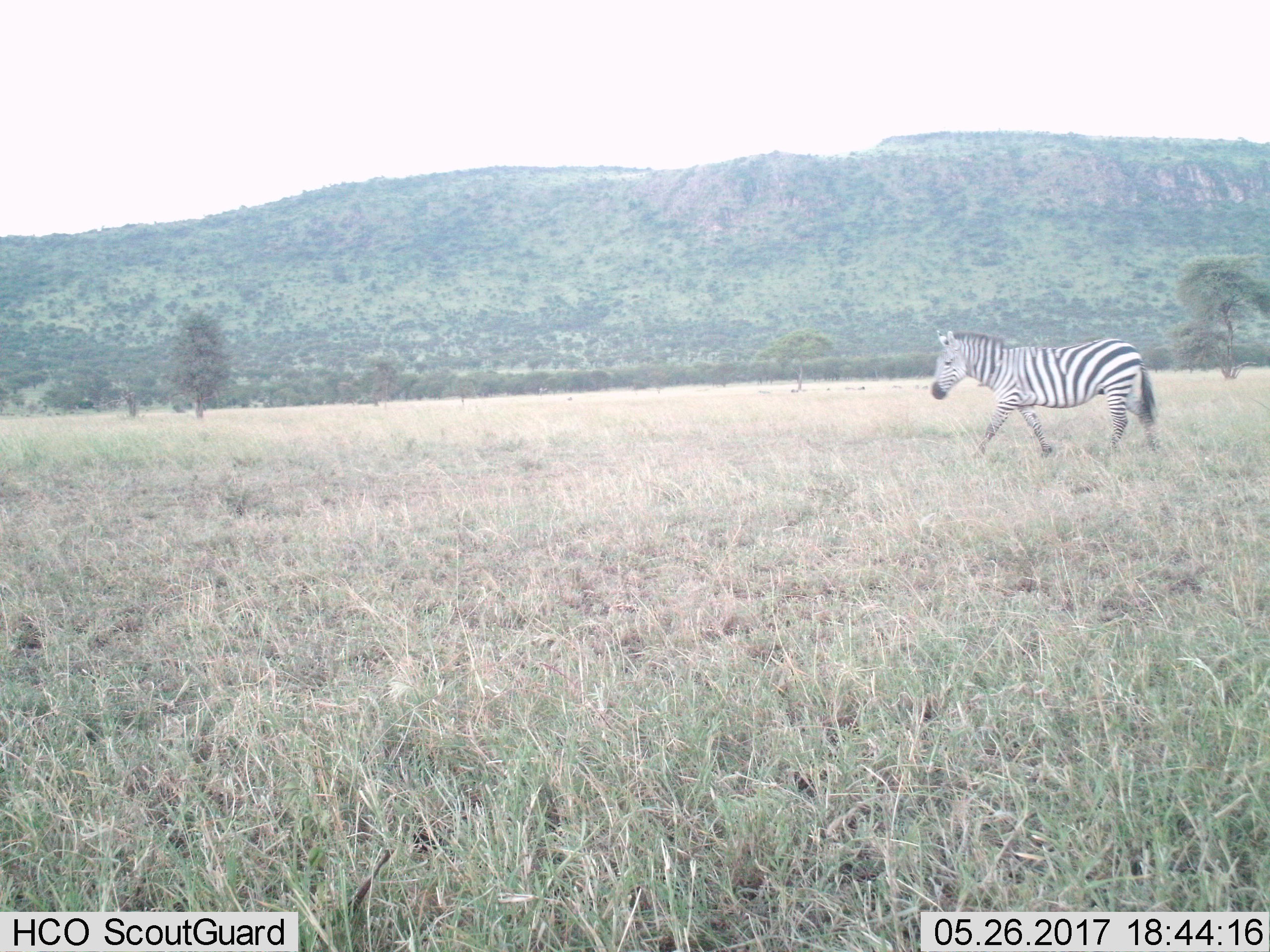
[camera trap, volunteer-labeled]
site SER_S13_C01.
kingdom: Animalia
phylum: Chordata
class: Mammalia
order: Perissodactyla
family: Equidae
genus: Equus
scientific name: Equus quagga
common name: plains zebra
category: zebraplains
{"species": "zebraplains (plains zebra) (Equus quagga)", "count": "1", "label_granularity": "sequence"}